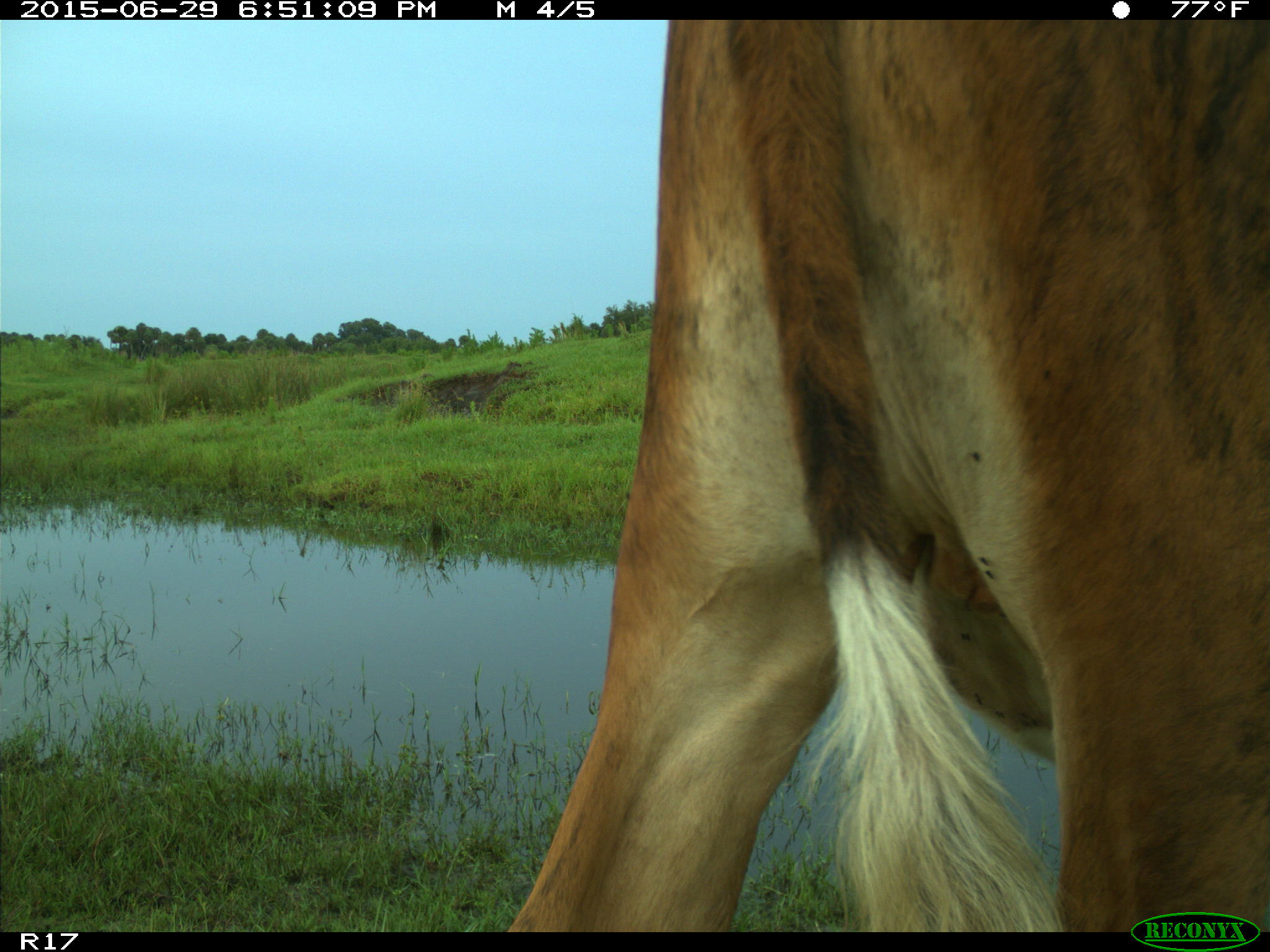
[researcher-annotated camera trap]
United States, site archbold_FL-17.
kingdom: Animalia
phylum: Chordata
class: Mammalia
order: Artiodactyla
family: Bovidae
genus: Bos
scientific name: Bos taurus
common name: domestic cow